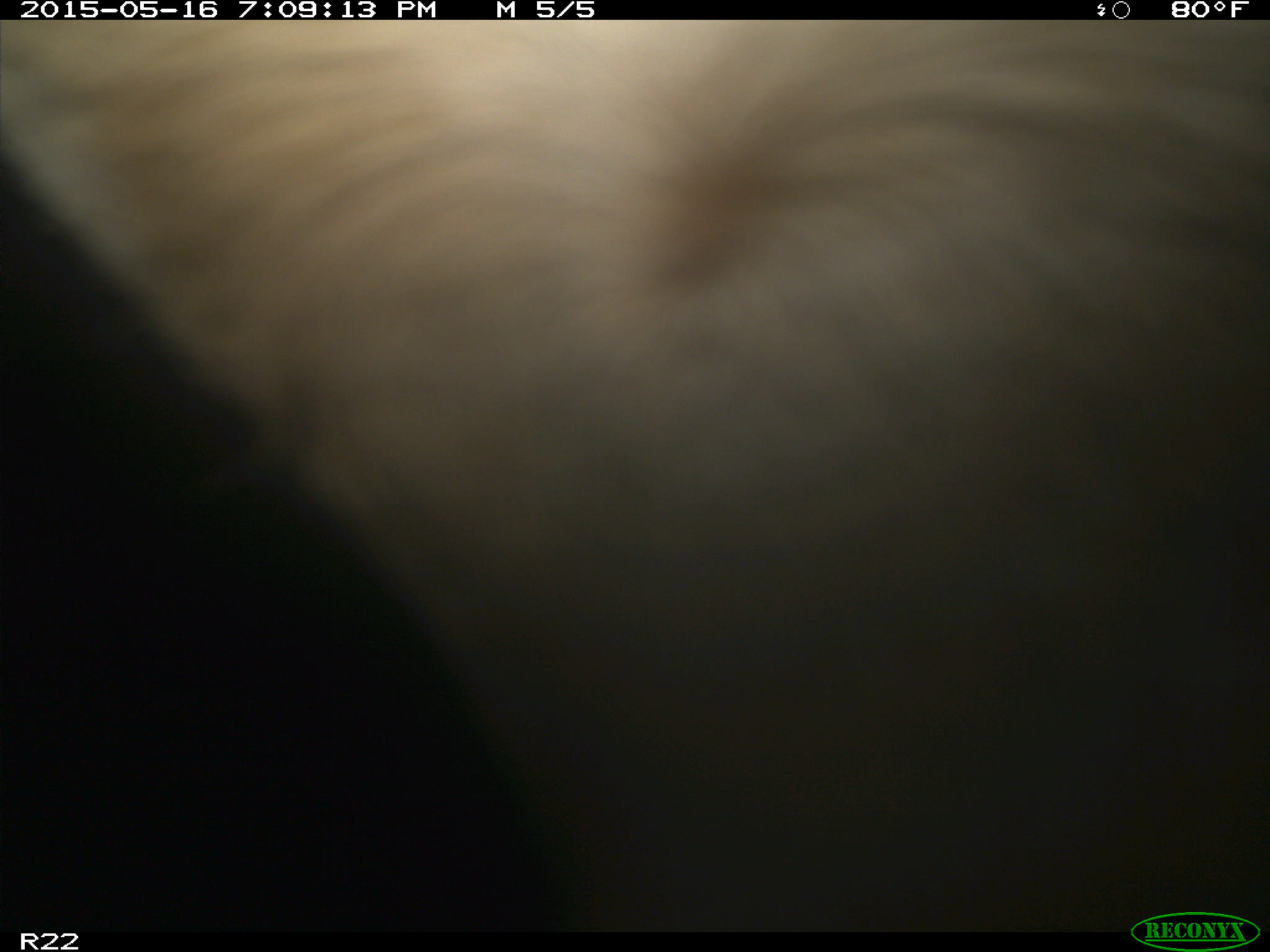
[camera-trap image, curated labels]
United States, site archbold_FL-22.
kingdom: Animalia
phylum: Chordata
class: Mammalia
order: Artiodactyla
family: Bovidae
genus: Bos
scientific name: Bos taurus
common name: domestic cow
Bos taurus (domestic cow).